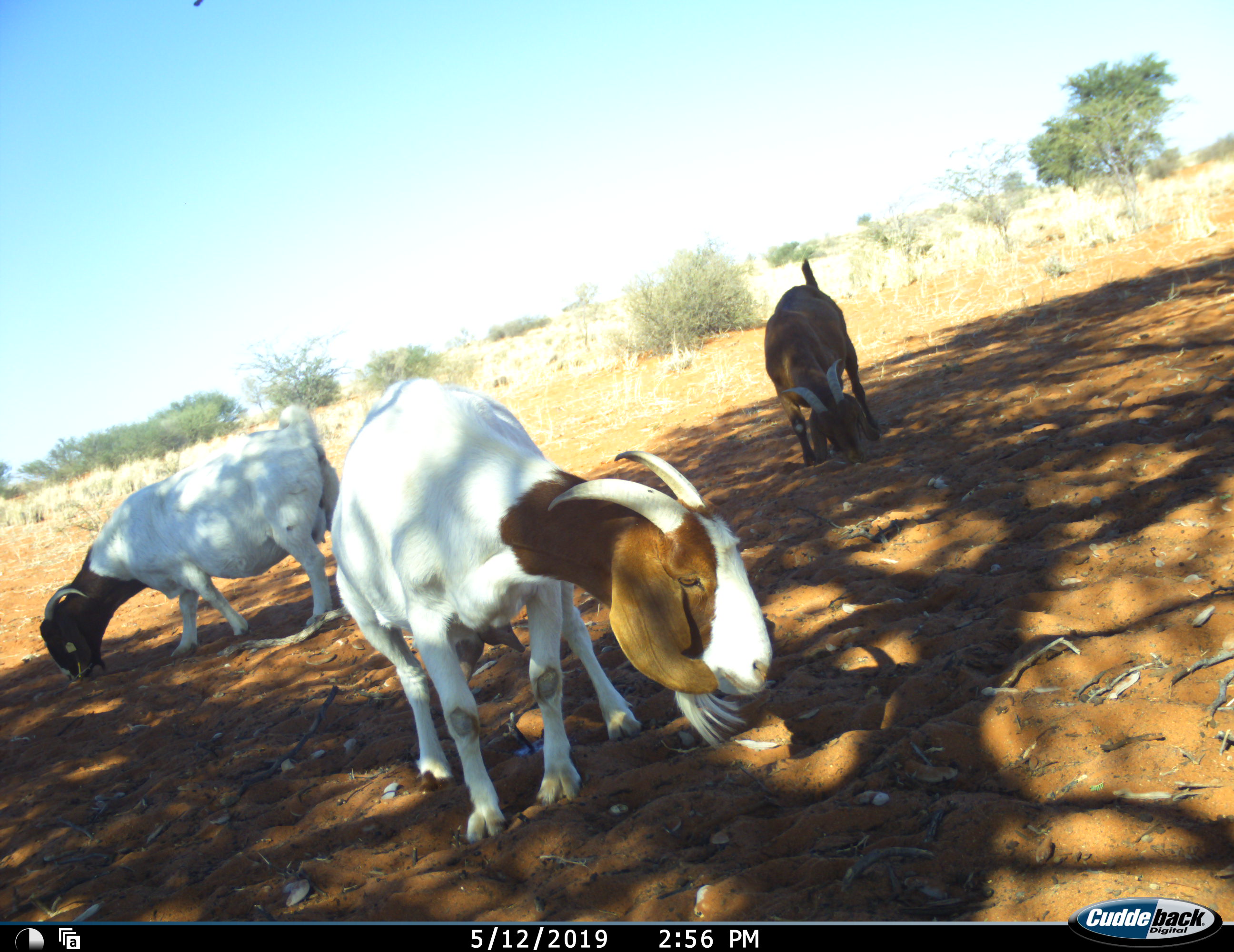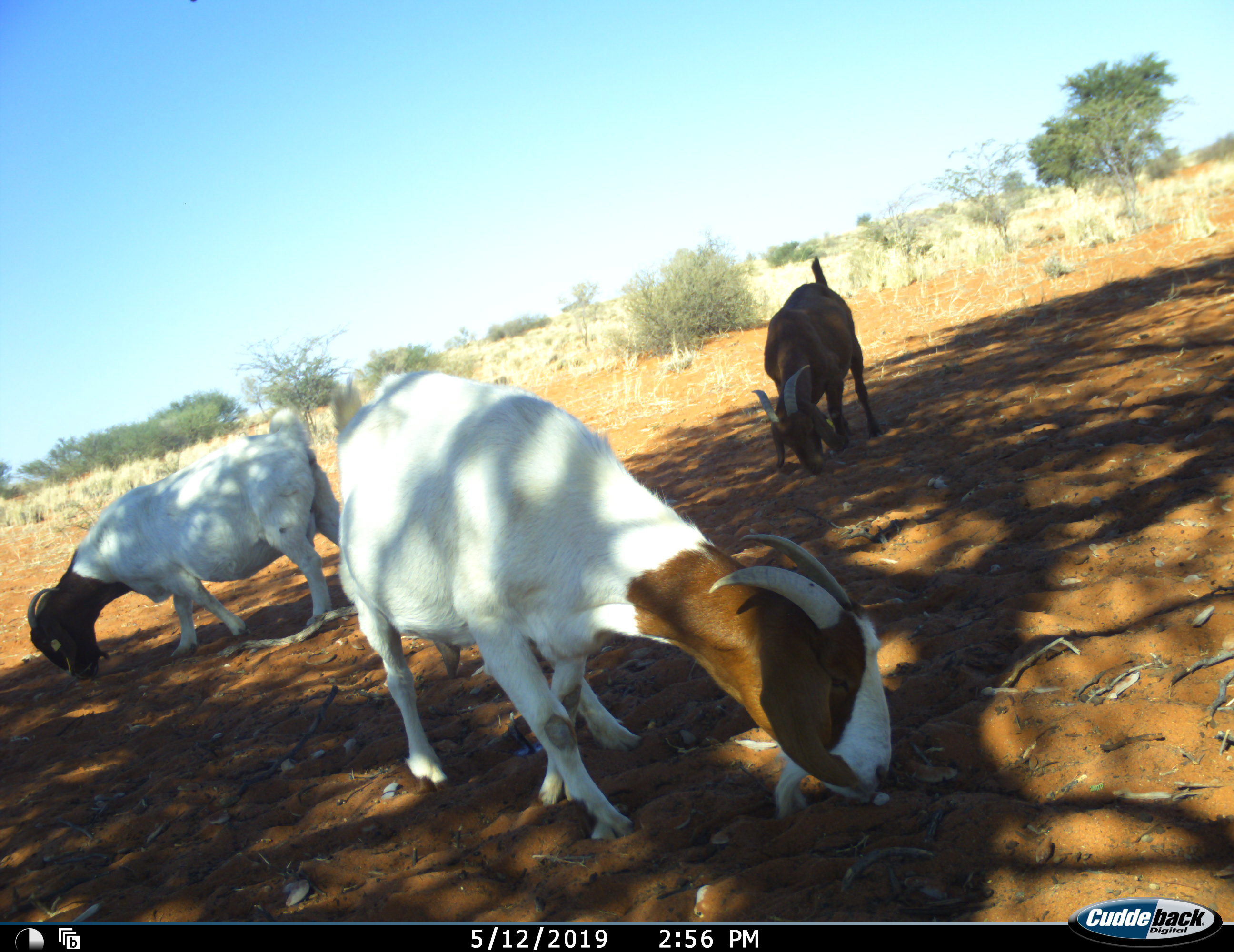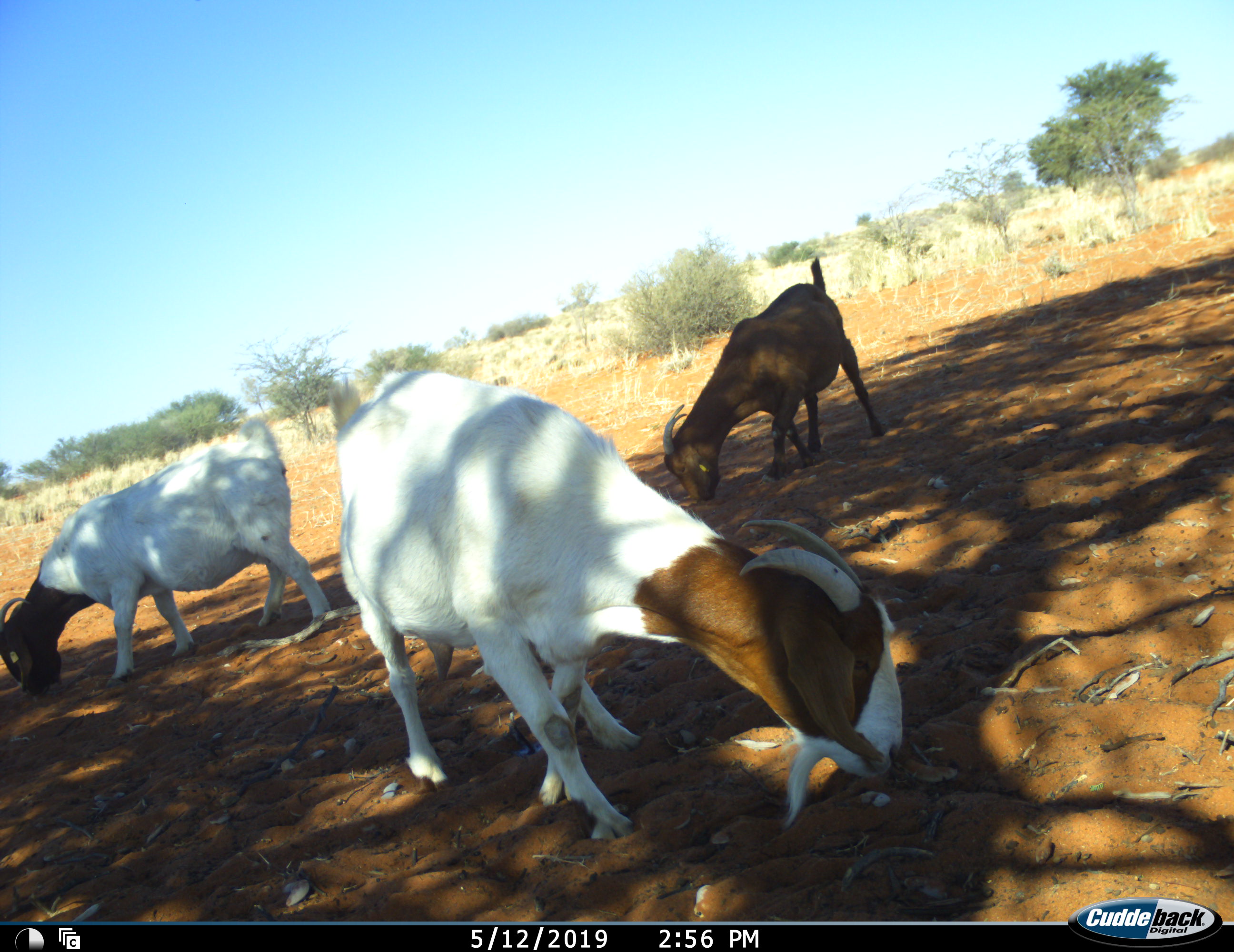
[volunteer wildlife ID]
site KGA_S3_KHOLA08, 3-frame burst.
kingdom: Animalia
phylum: Chordata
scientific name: Vertebrata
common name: domestic animal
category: domesticanimal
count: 3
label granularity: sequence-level